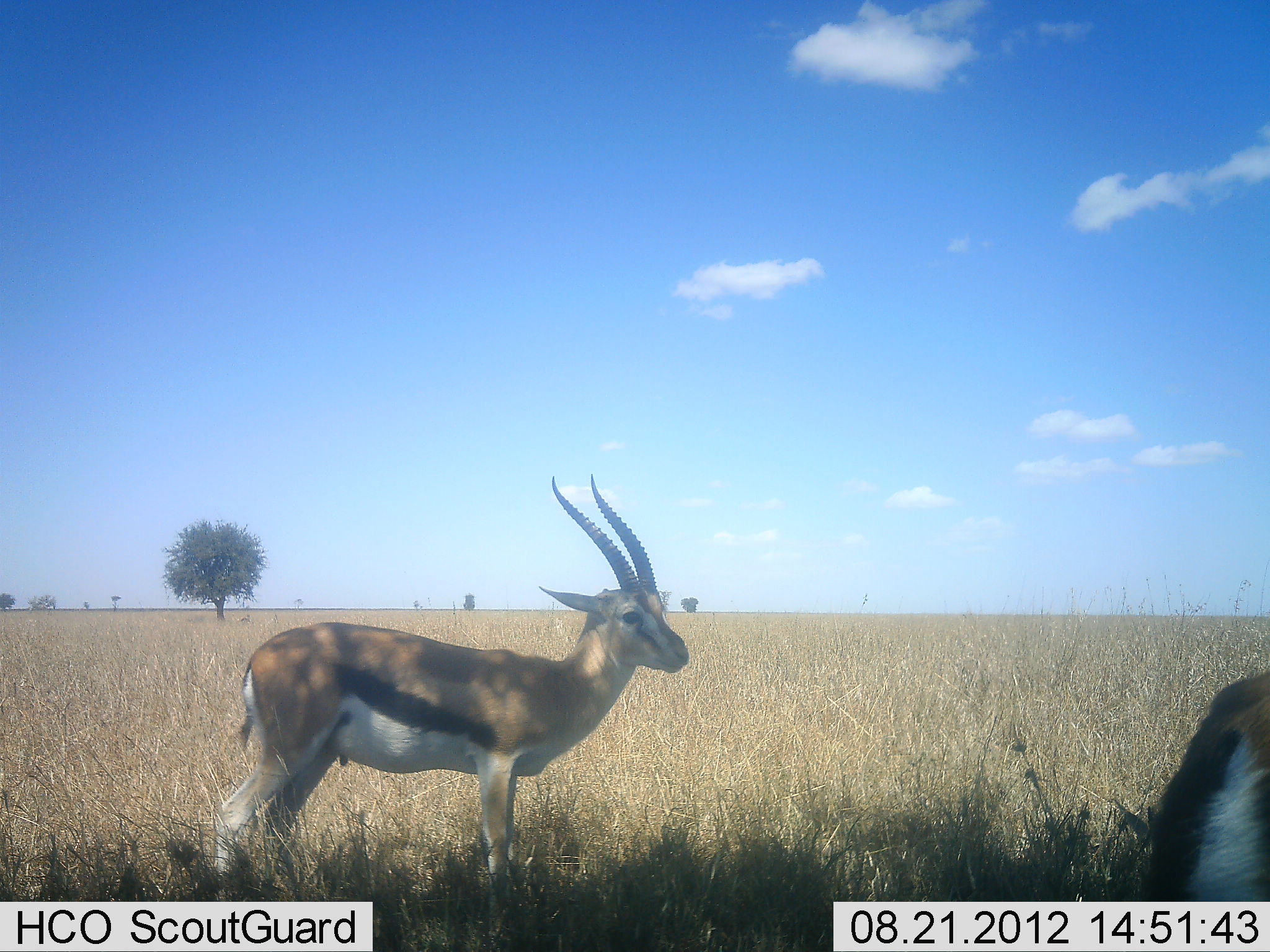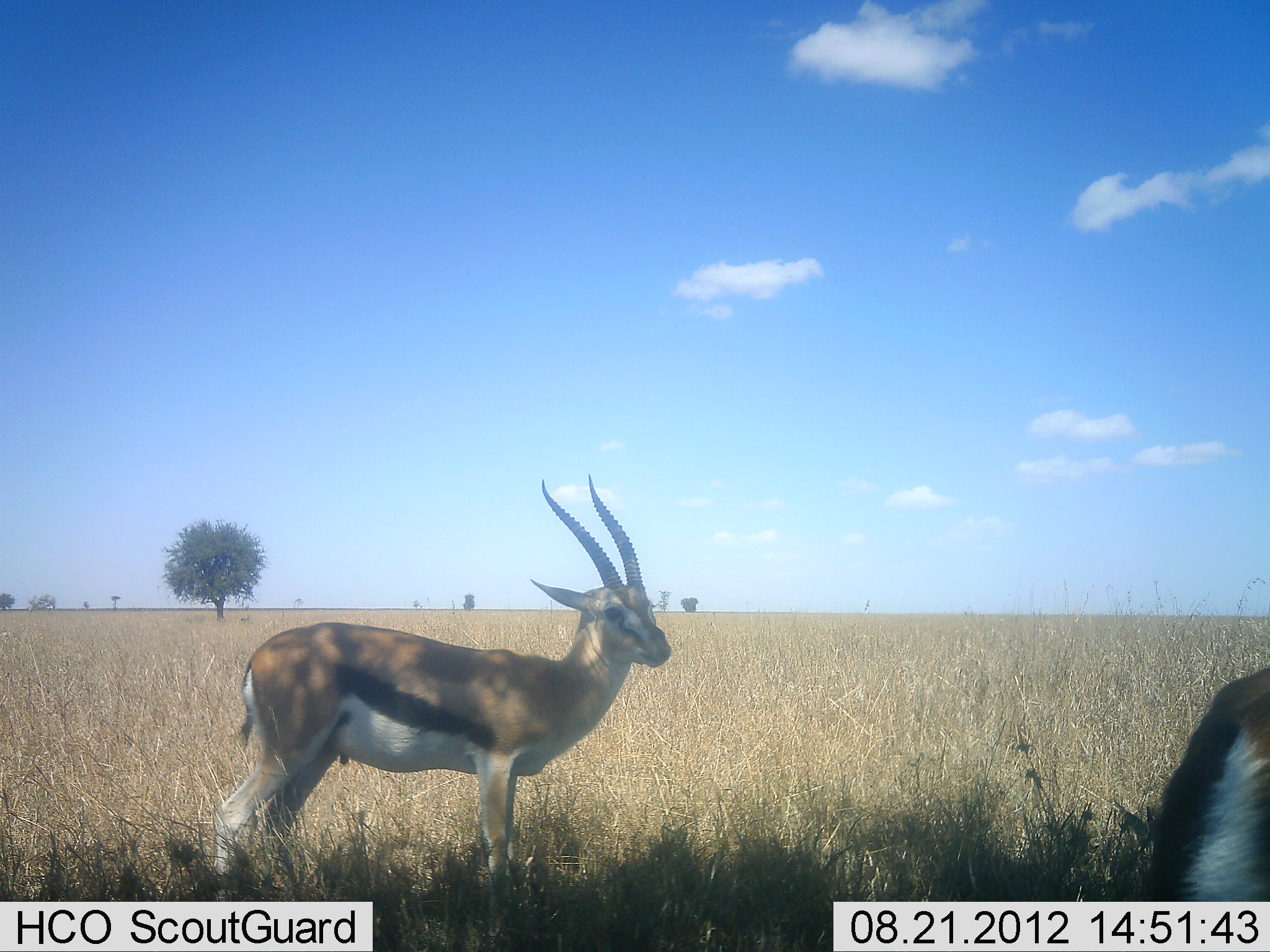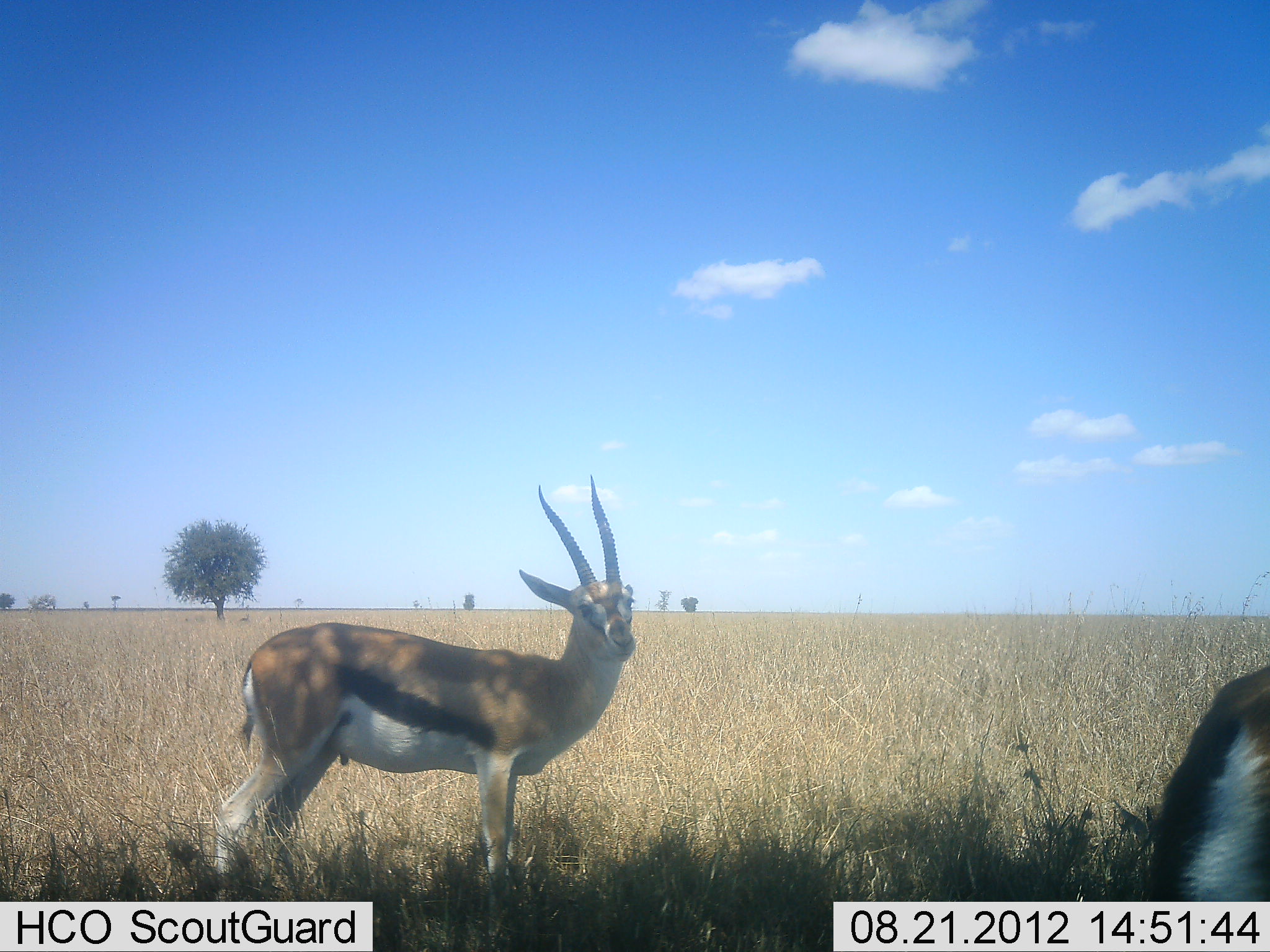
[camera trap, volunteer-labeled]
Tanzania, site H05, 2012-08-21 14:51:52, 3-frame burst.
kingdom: Animalia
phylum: Chordata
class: Mammalia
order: Artiodactyla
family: Bovidae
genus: Eudorcas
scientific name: Eudorcas thomsonii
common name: thomson's gazelle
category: gazellethomsons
Gazellethomsons (thomson's gazelle) (Eudorcas thomsonii), count 2. Behavior (volunteer vote fractions): standing 100%, resting 0%, moving 0%, interacting 0%. Young present (vote fraction): 0%. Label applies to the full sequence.